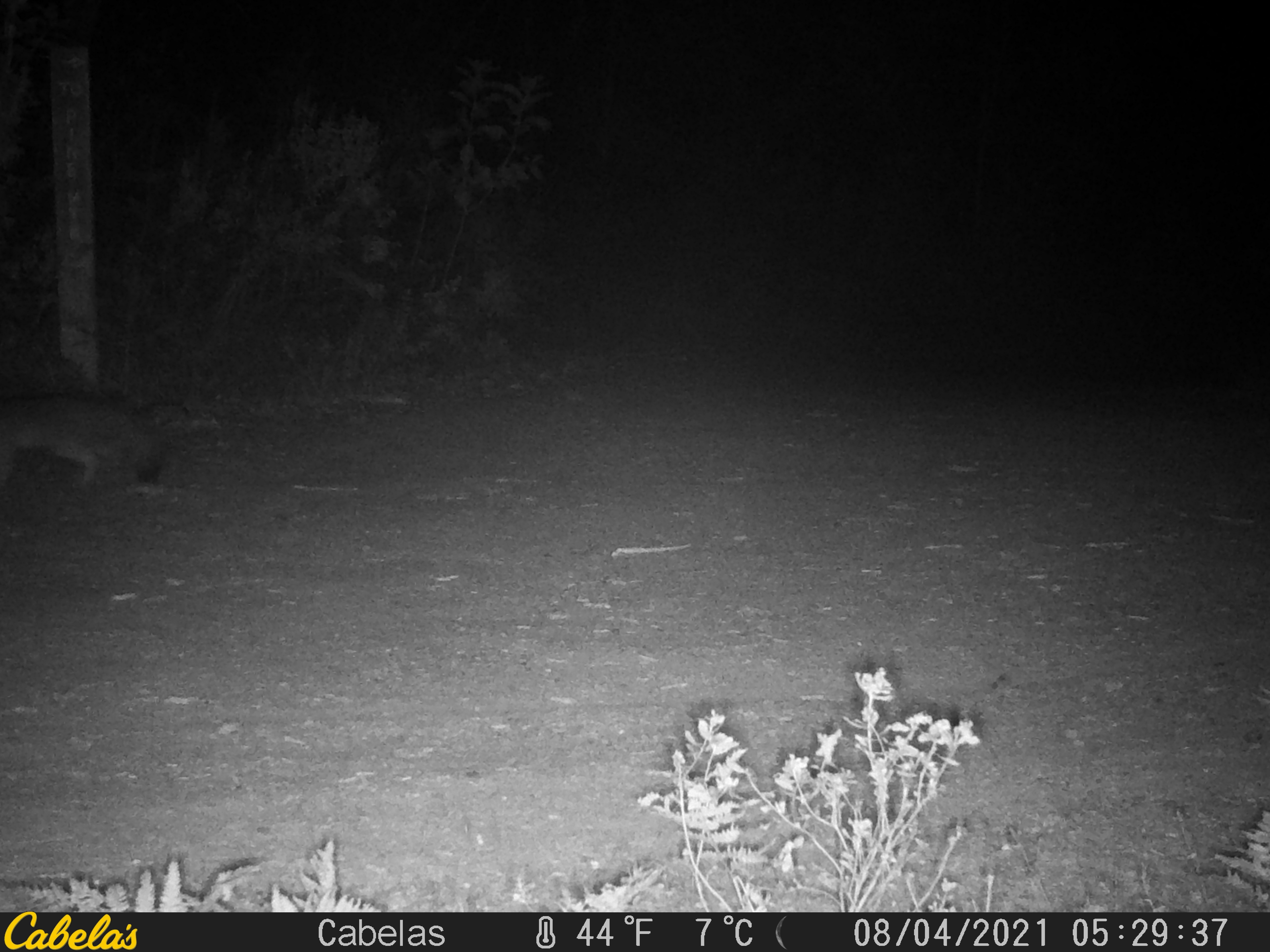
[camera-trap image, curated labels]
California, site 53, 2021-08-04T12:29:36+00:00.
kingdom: Animalia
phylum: Chordata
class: Mammalia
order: Carnivora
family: Canidae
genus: Canis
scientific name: Canis latrans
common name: coyote